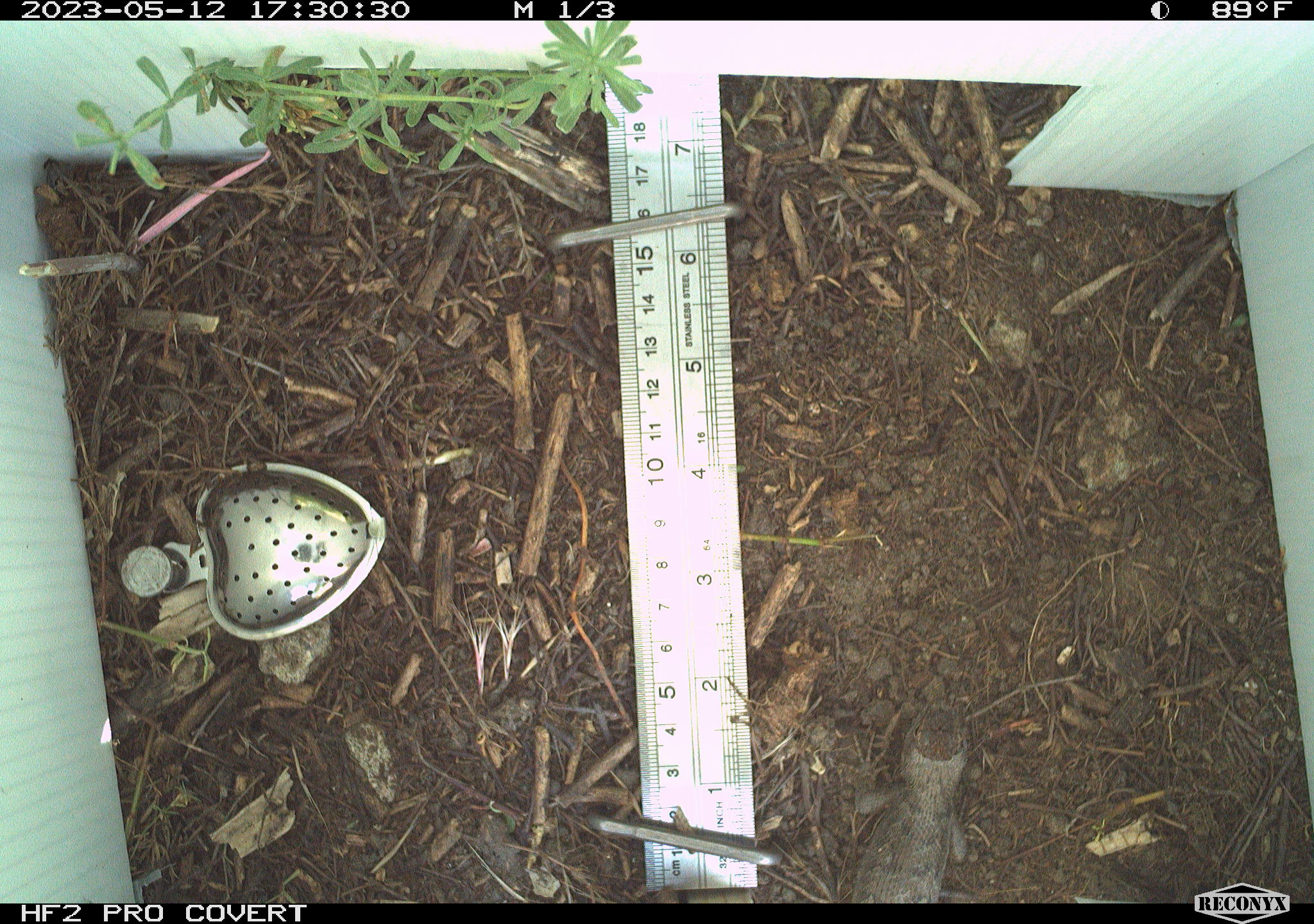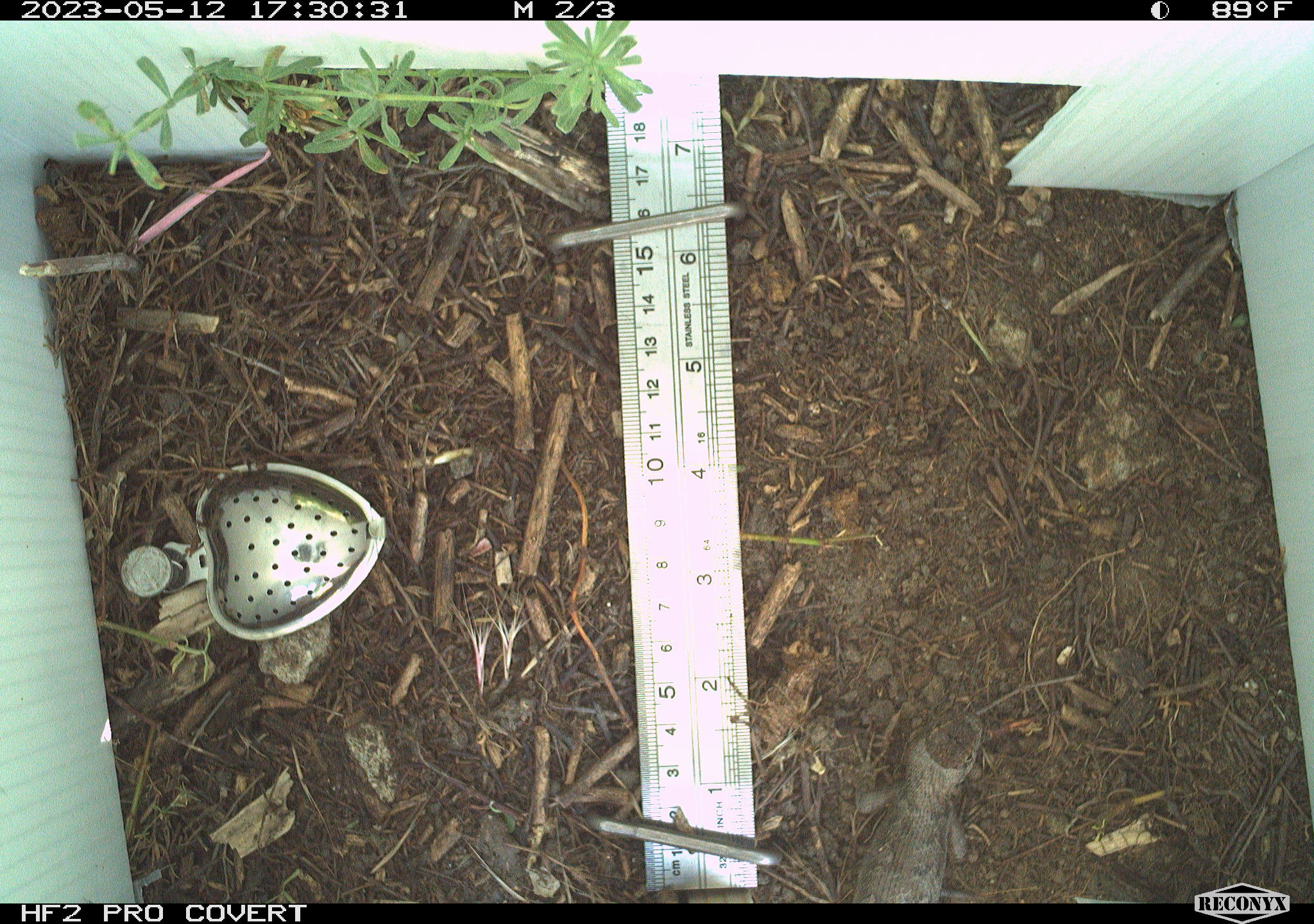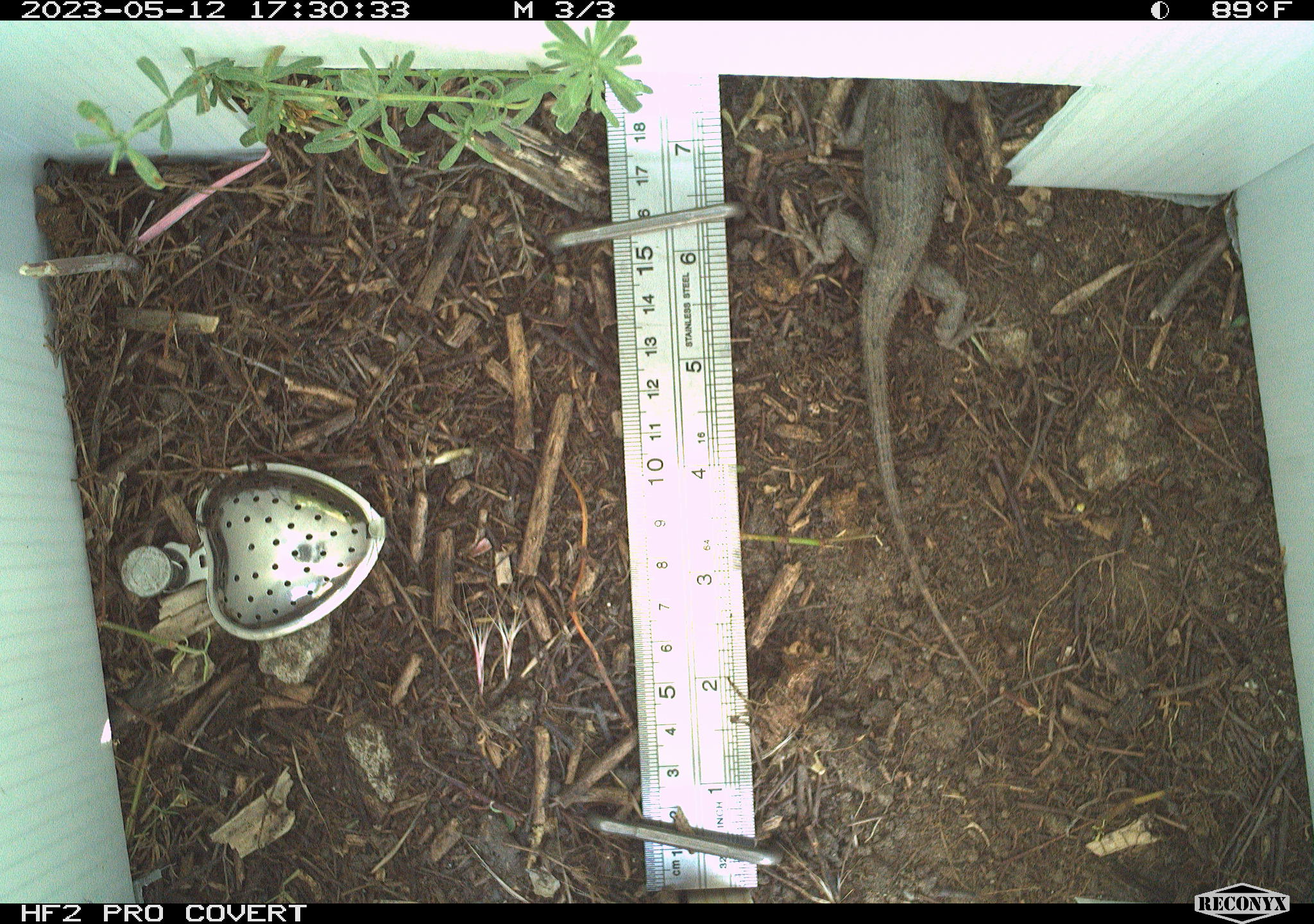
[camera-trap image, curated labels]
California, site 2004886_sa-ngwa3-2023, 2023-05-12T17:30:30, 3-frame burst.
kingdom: Animalia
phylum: Chordata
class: Reptilia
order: Squamata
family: Phrynosomatidae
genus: Sceloporus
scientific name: Sceloporus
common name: spiny lizards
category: sceloporus species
Sceloporus species (spiny lizards) (Sceloporus).